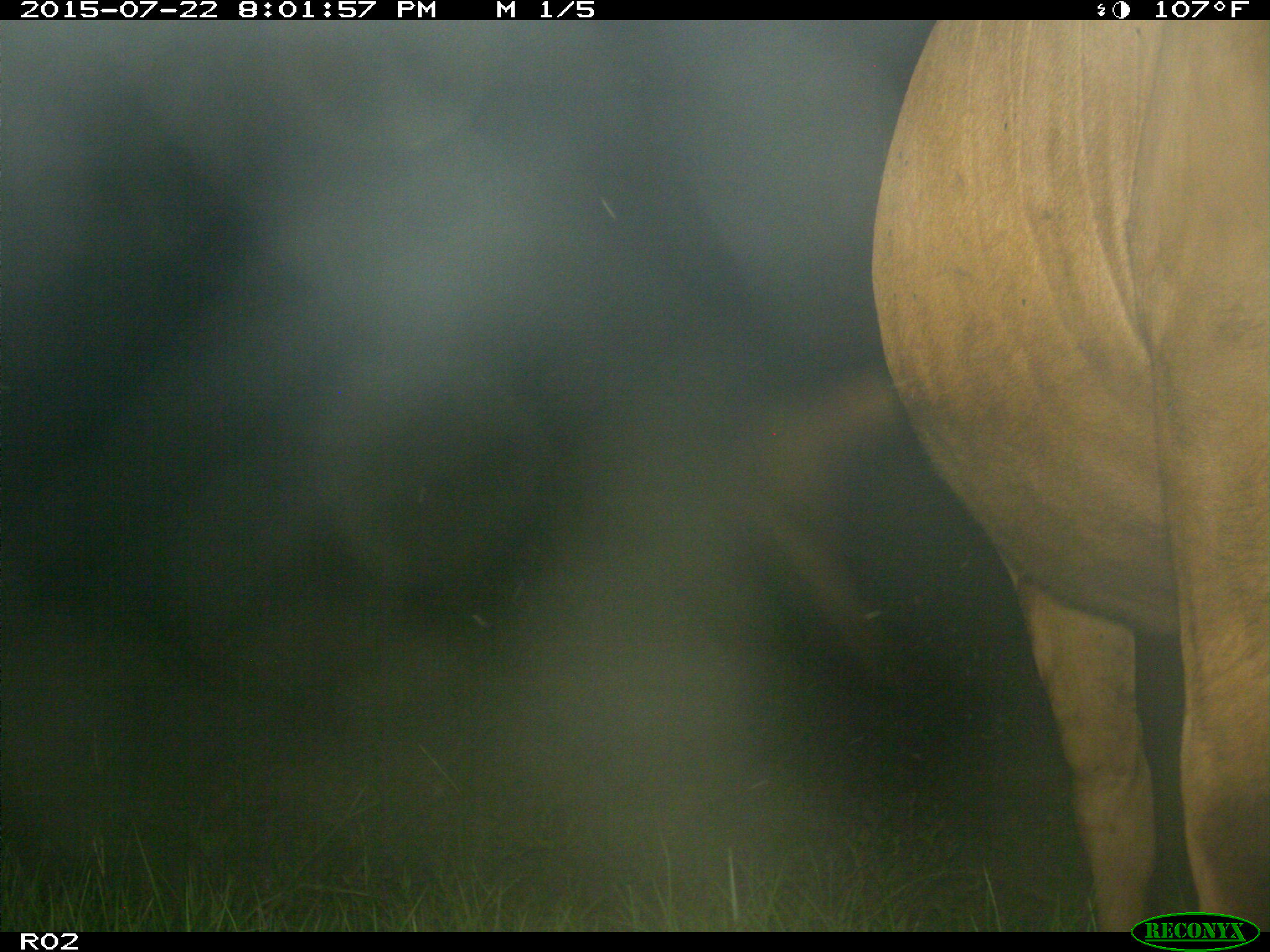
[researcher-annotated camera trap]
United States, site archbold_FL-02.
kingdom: Animalia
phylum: Chordata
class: Mammalia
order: Artiodactyla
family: Bovidae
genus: Bos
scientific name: Bos taurus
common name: domestic cow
Bos taurus (domestic cow).